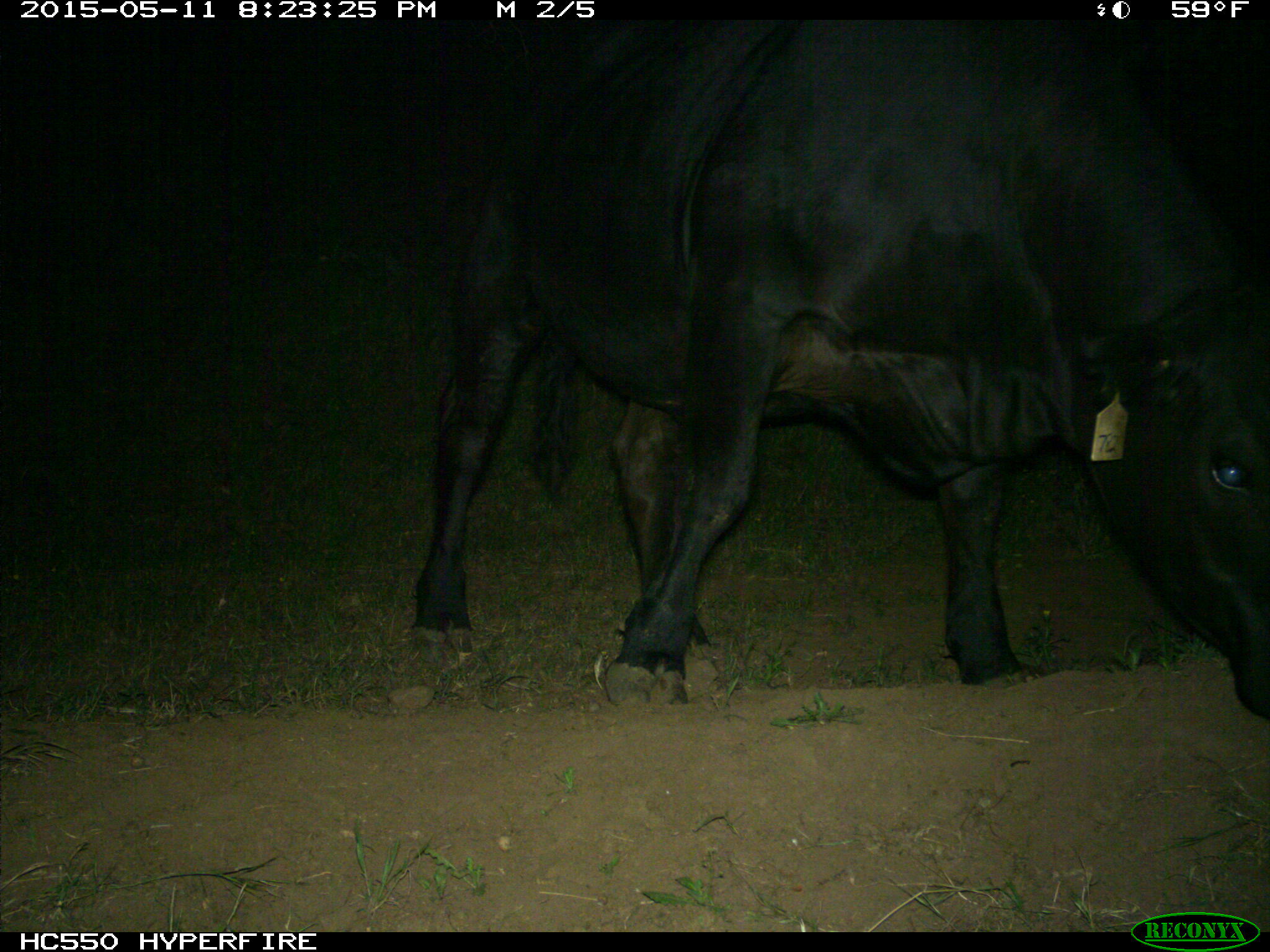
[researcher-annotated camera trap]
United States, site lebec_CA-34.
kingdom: Animalia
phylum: Chordata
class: Mammalia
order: Artiodactyla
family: Bovidae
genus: Bos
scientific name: Bos taurus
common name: domestic cow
Bos taurus (domestic cow).